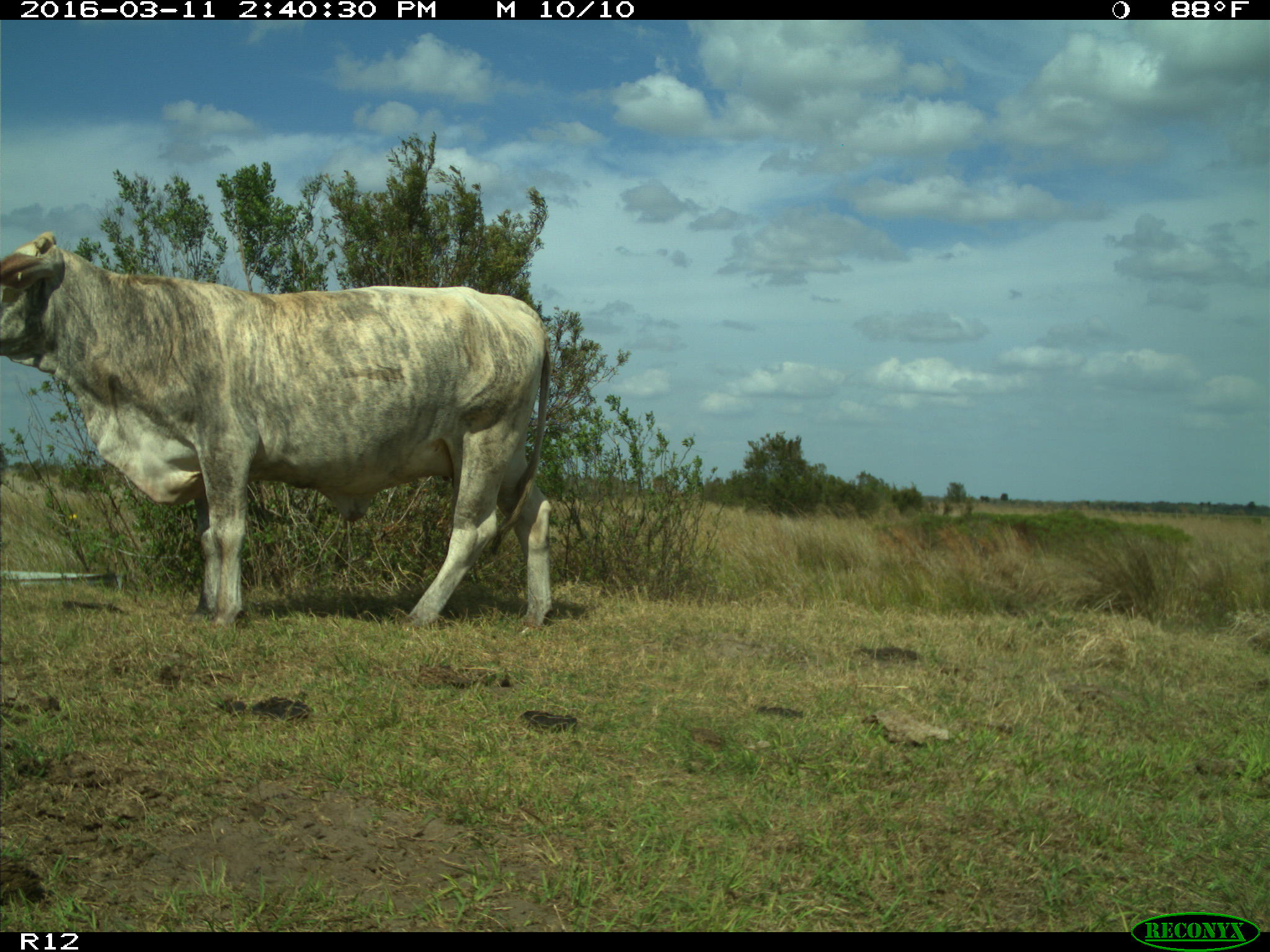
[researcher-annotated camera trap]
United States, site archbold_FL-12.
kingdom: Animalia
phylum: Chordata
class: Mammalia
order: Artiodactyla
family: Bovidae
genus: Bos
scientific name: Bos taurus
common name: domestic cow